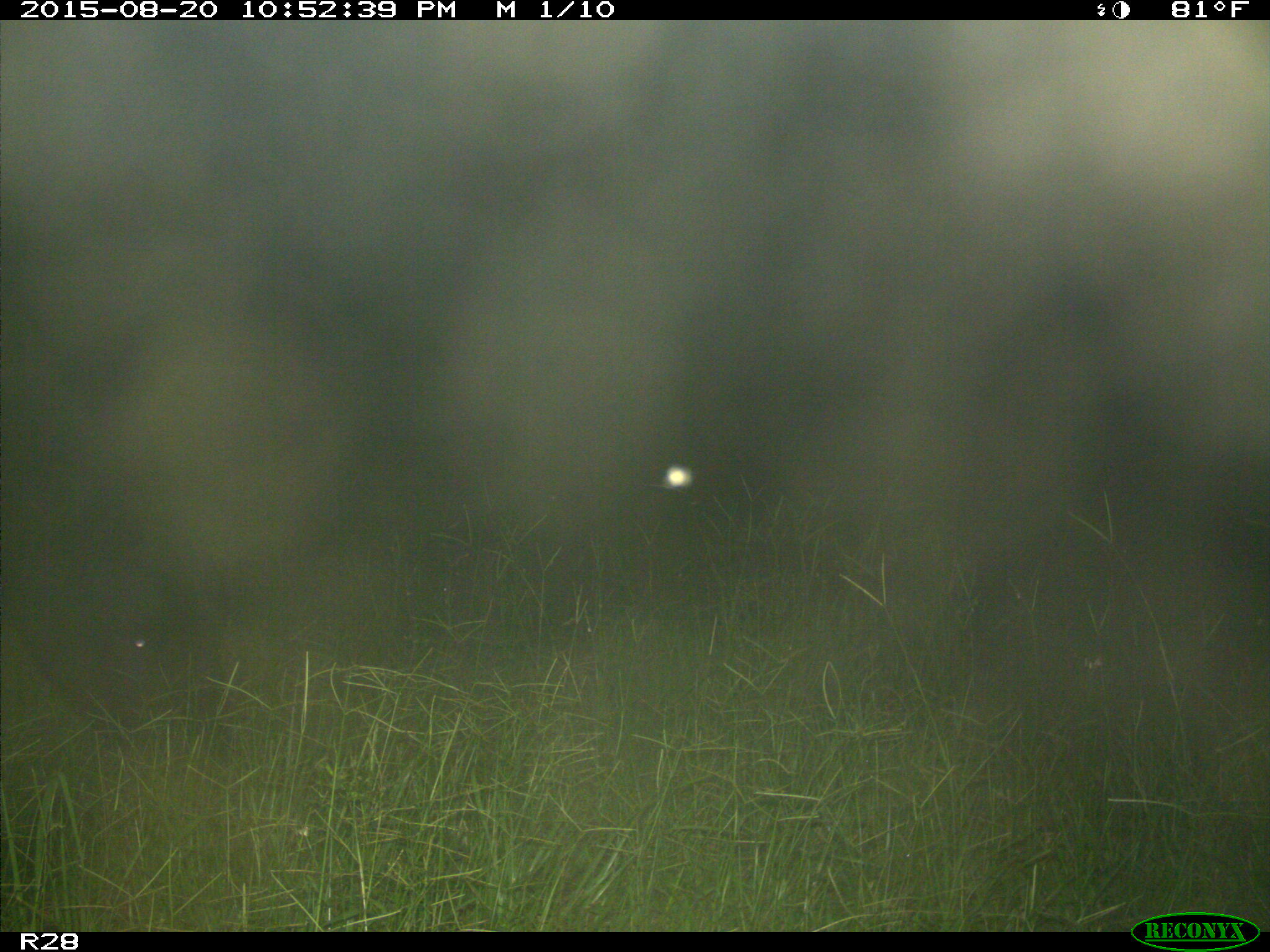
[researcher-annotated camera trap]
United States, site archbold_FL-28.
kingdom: Animalia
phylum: Chordata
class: Mammalia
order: Artiodactyla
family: Bovidae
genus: Bos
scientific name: Bos taurus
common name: domestic cow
Bos taurus (domestic cow).